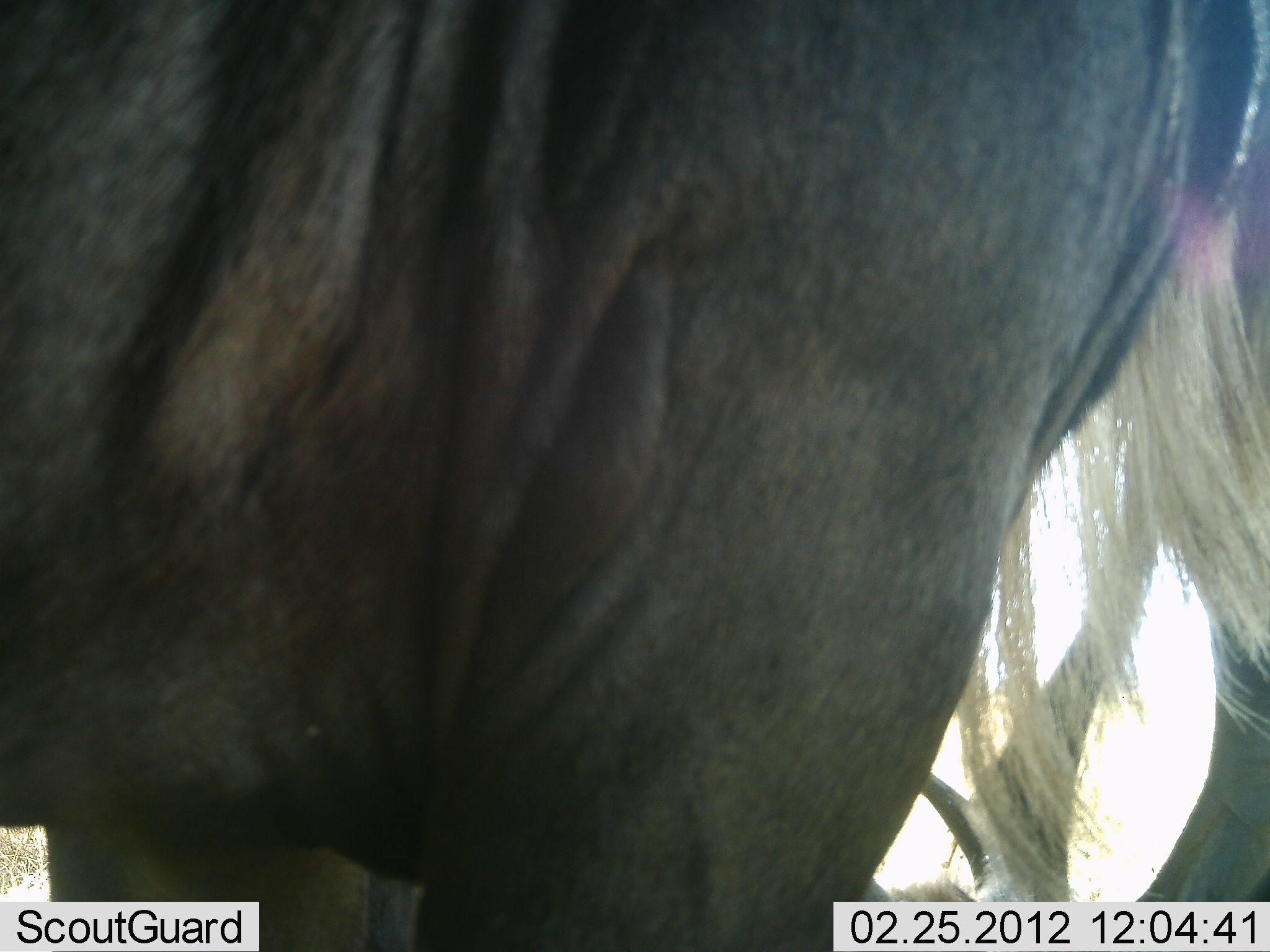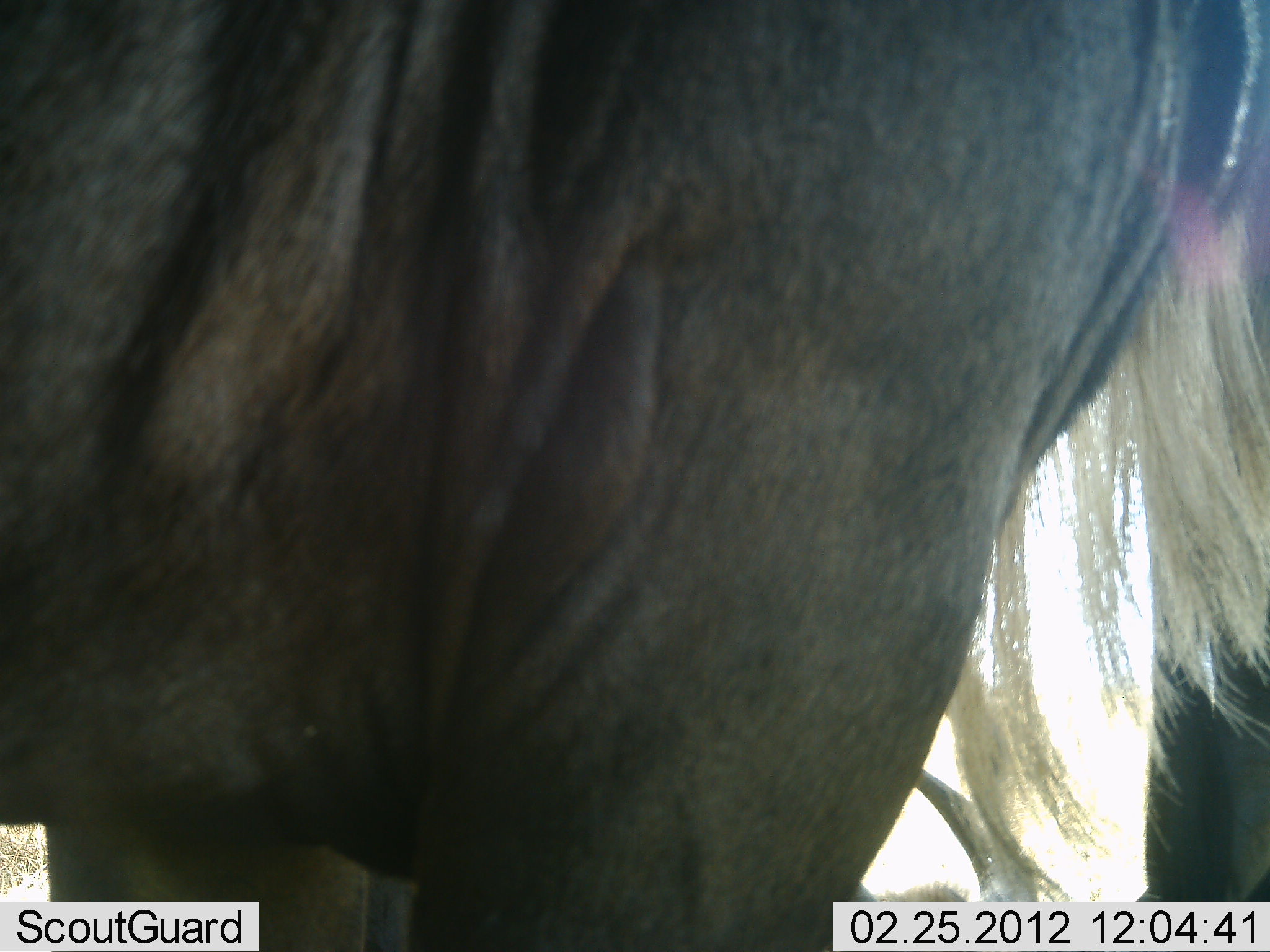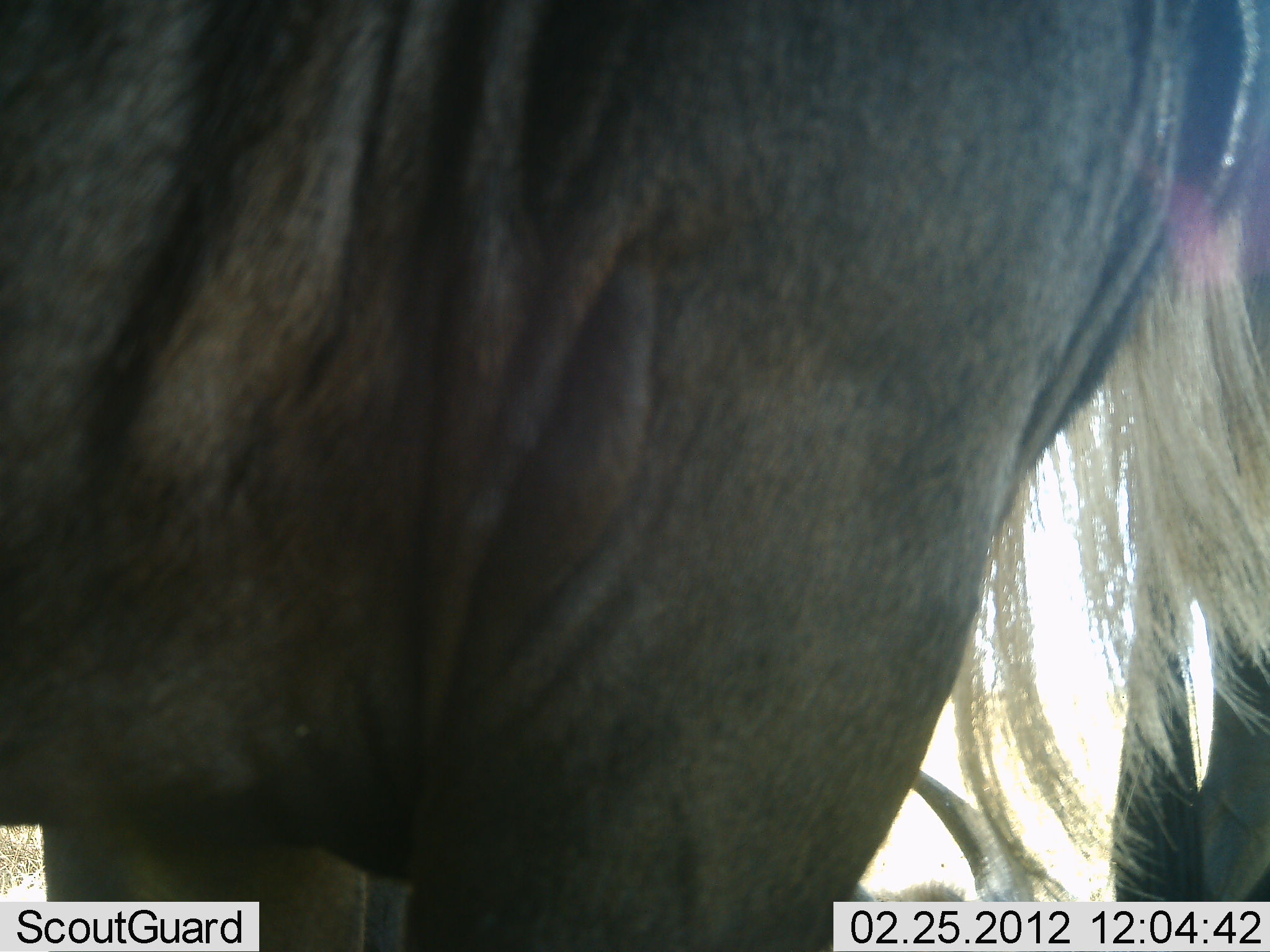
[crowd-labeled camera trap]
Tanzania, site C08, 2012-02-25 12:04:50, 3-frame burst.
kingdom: Animalia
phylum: Chordata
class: Mammalia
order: Artiodactyla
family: Bovidae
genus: Connochaetes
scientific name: Connochaetes taurinus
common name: blue wildebeest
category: wildebeest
Wildebeest (blue wildebeest) (Connochaetes taurinus), count 2. Behavior (volunteer vote fractions): standing 100%, resting 27%, moving 7%, interacting 0%. Young present (vote fraction): 0%. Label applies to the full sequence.